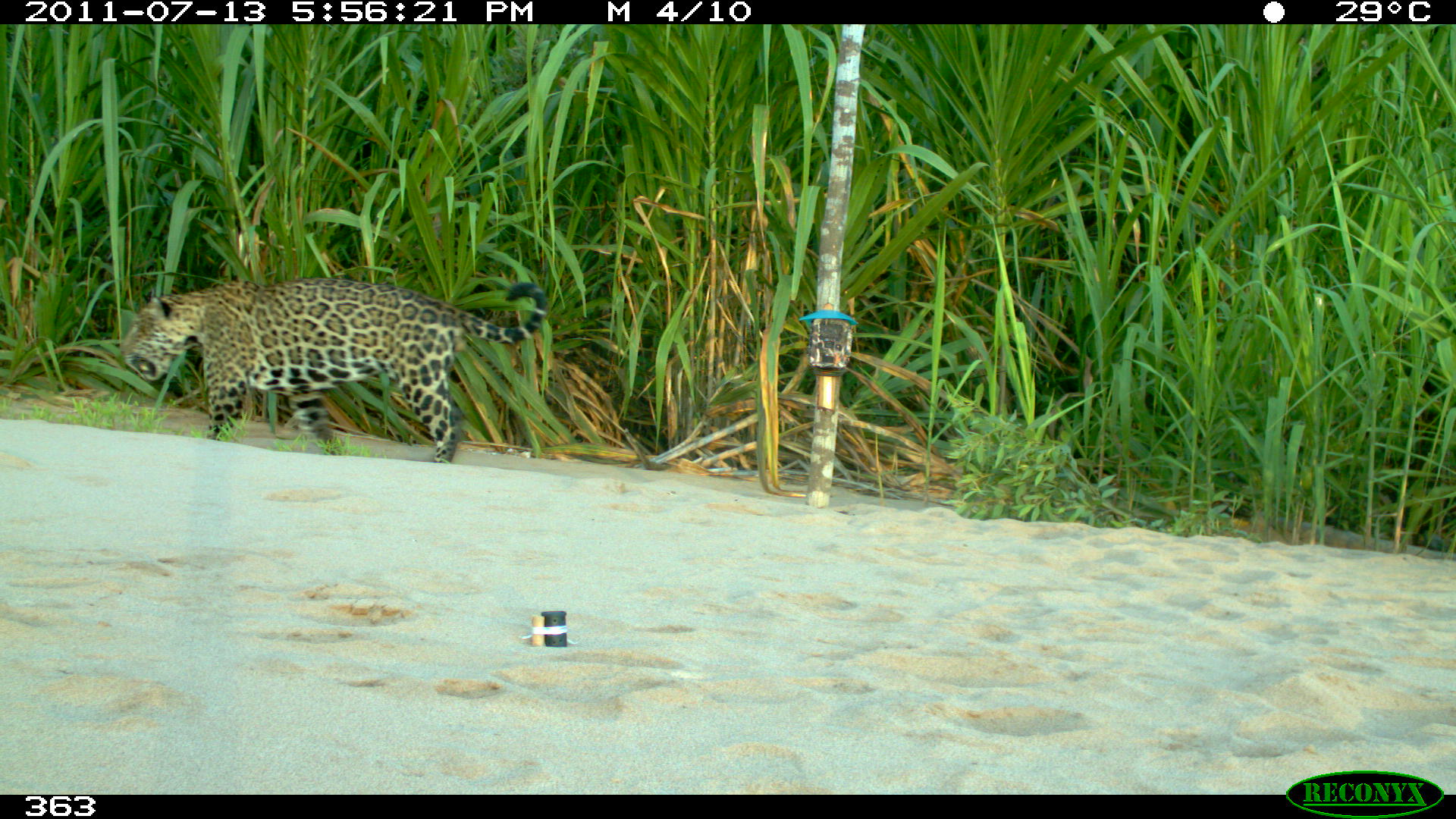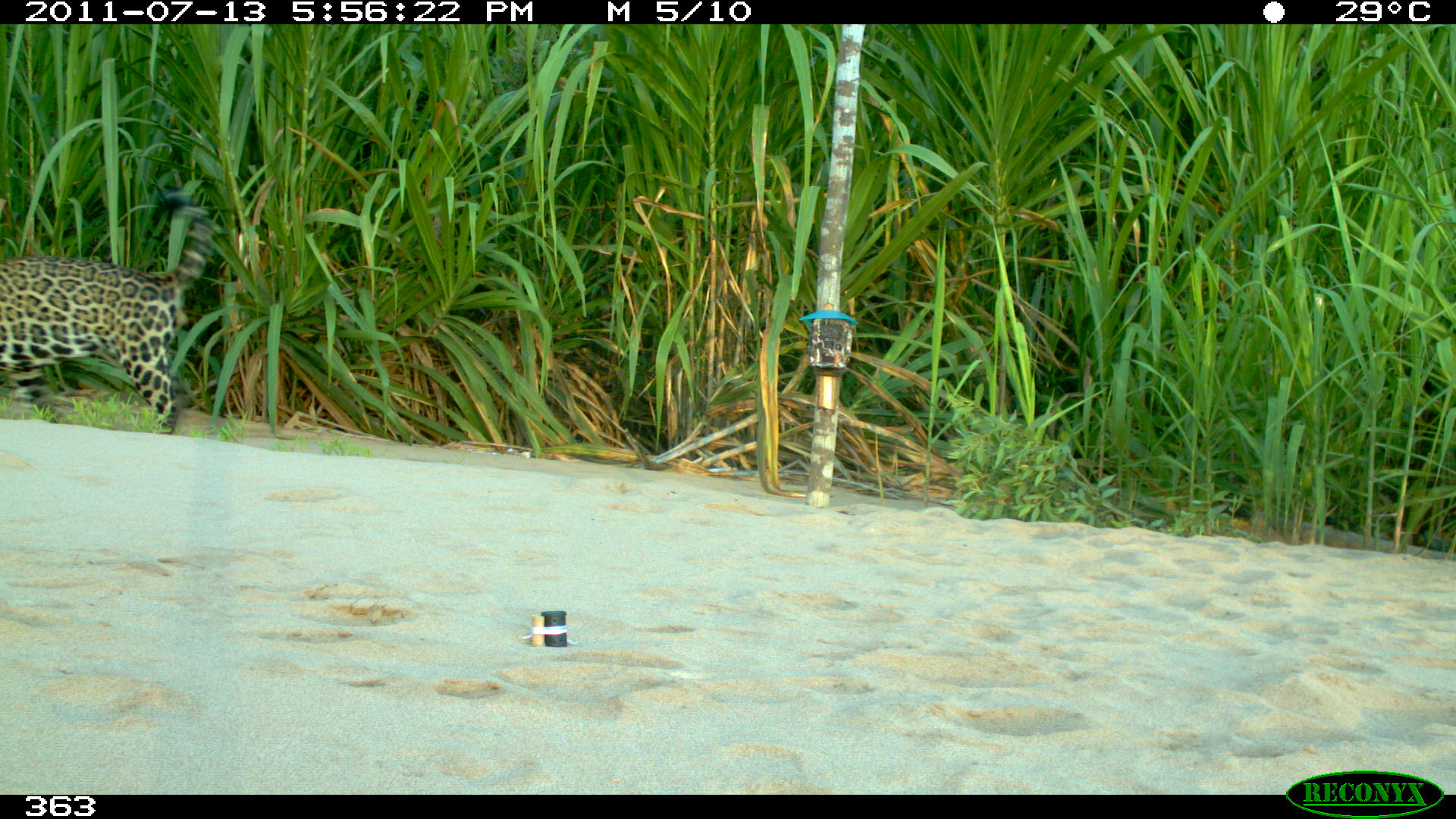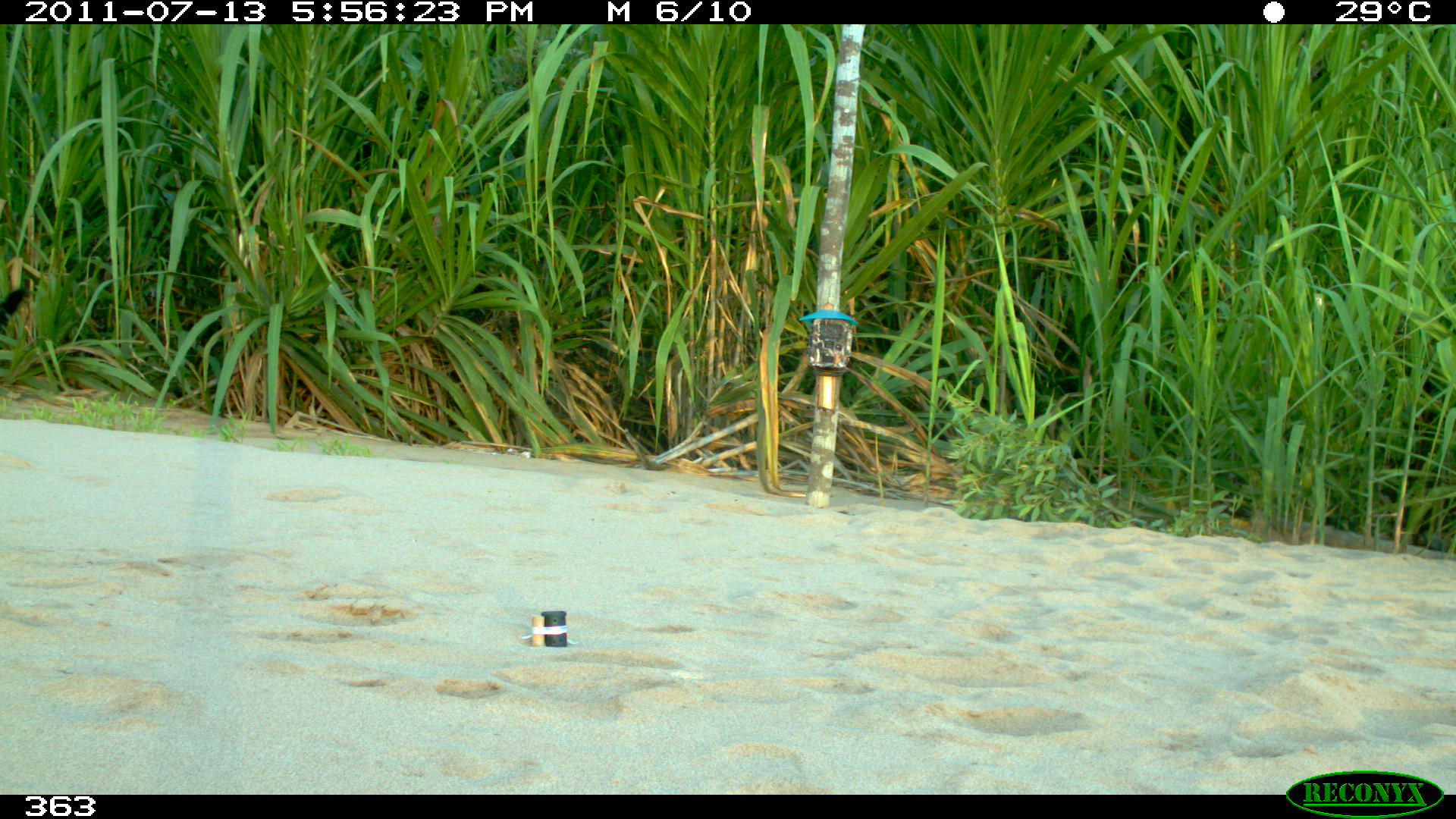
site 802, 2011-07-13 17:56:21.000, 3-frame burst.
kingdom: Animalia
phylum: Chordata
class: Mammalia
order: Carnivora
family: Felidae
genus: Panthera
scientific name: Panthera onca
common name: jaguar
Panthera onca (jaguar).